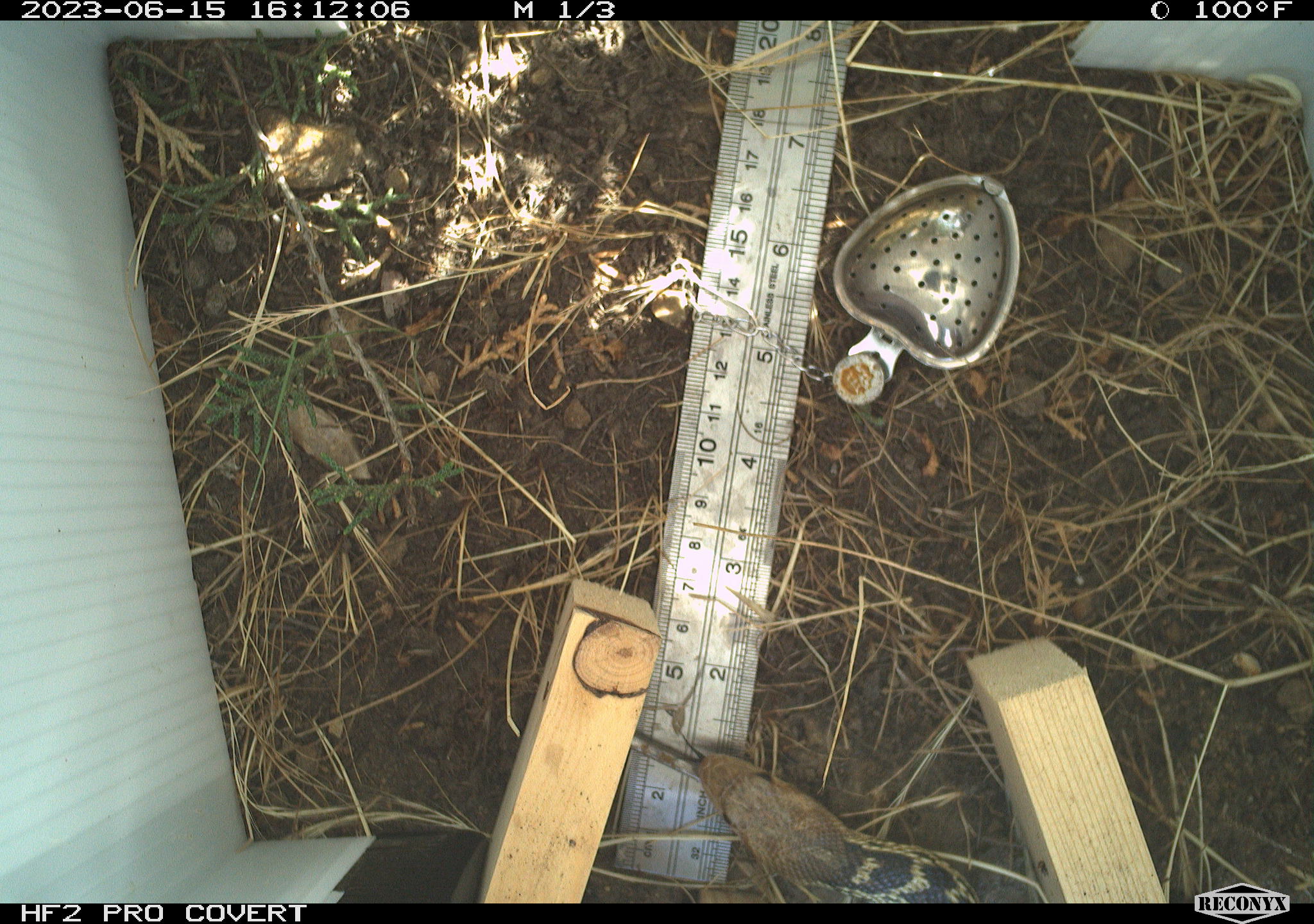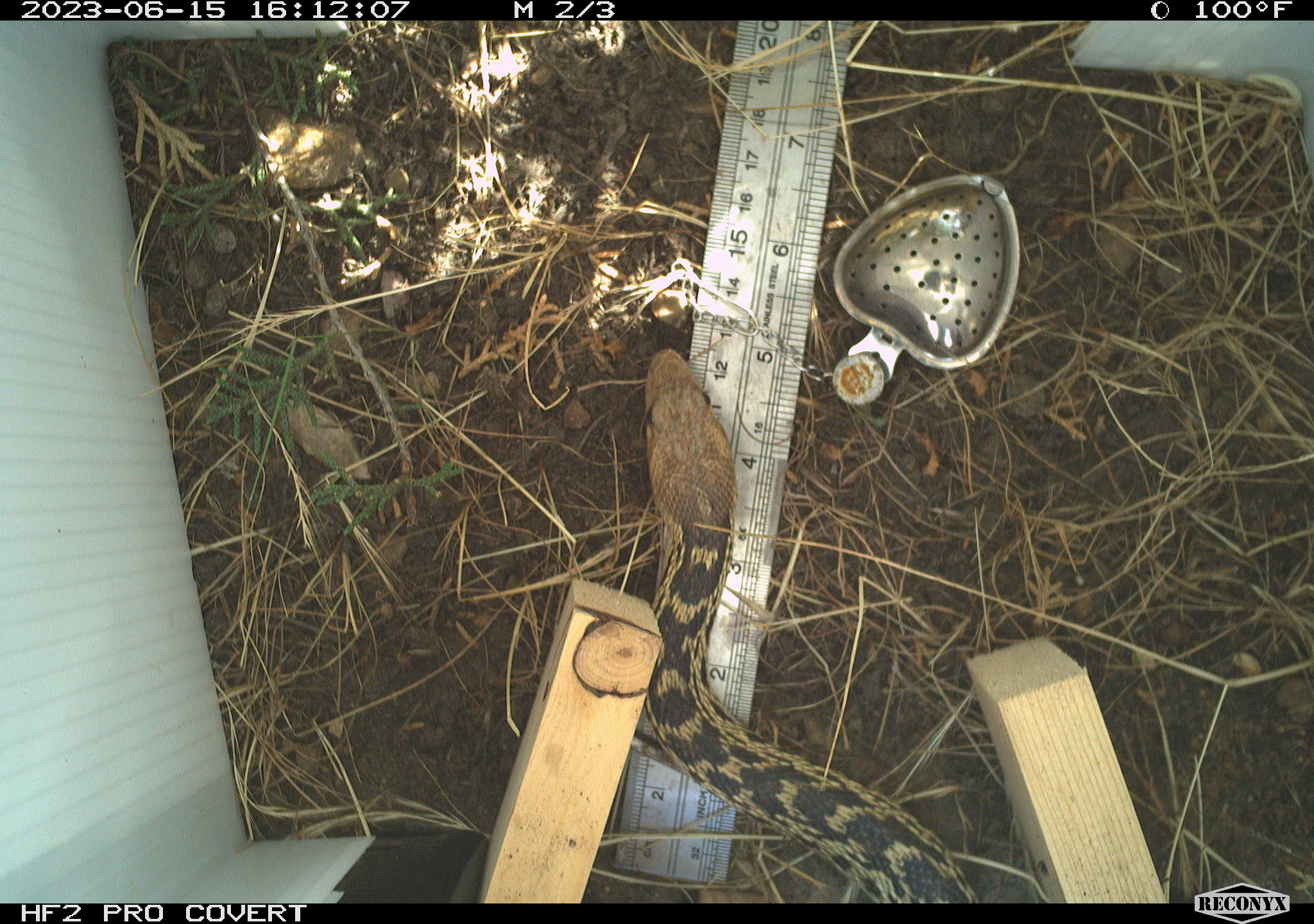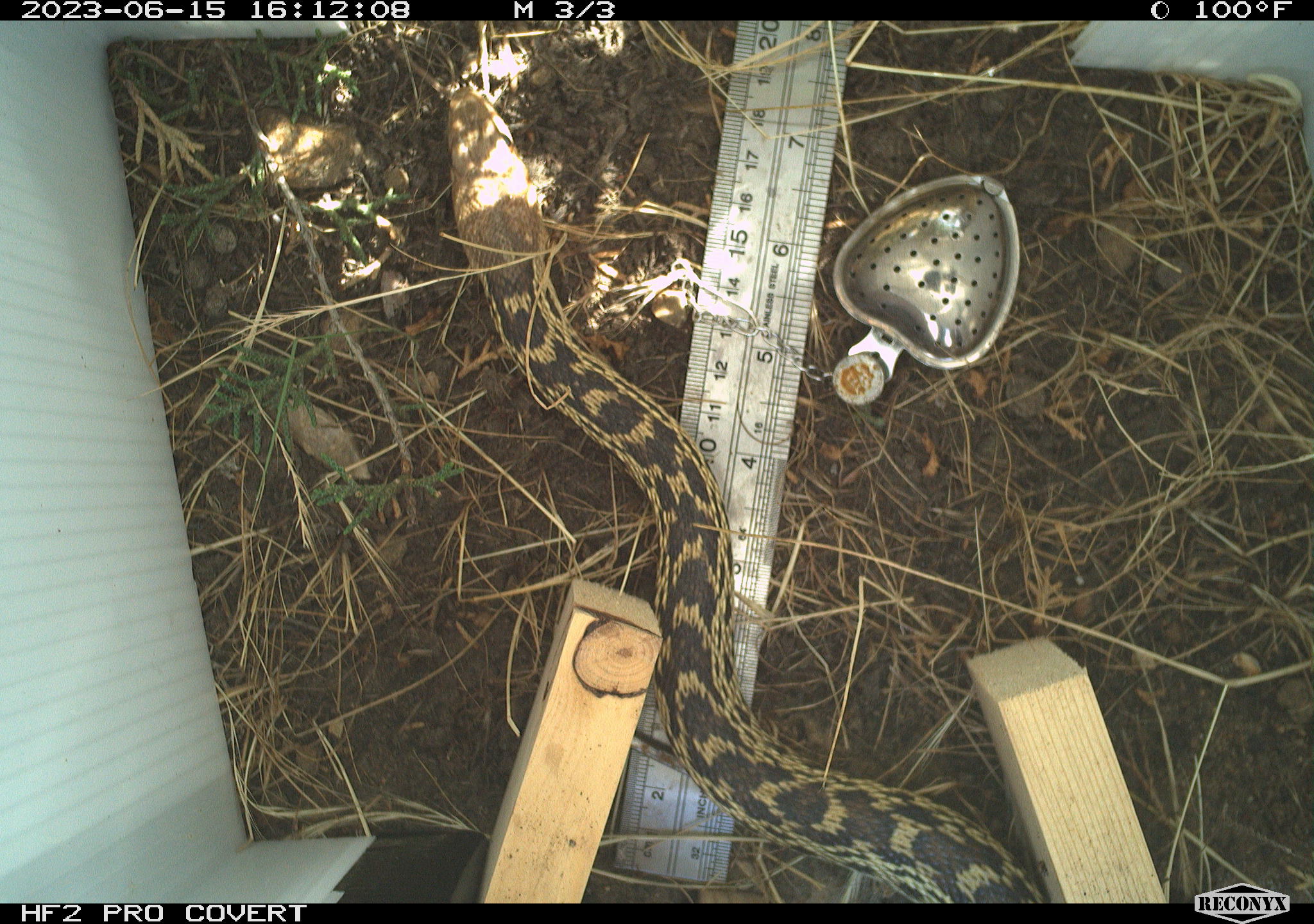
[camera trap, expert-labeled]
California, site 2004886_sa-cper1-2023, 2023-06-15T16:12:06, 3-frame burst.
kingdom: Animalia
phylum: Chordata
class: Reptilia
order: Squamata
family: Colubridae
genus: Pituophis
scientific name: Pituophis catenifer catenifer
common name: pacific gophersnake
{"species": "pacific gophersnake (Pituophis catenifer catenifer)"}